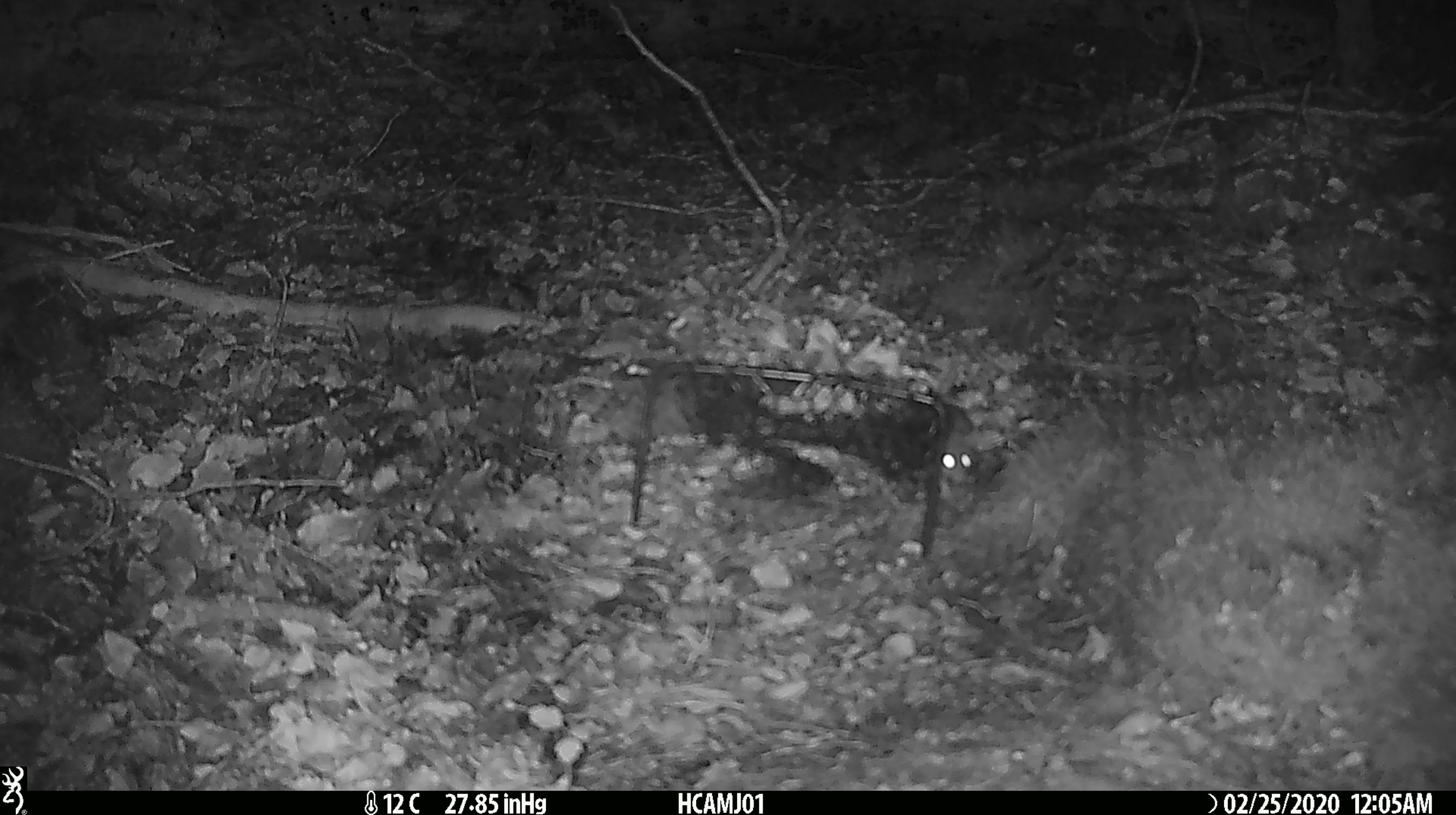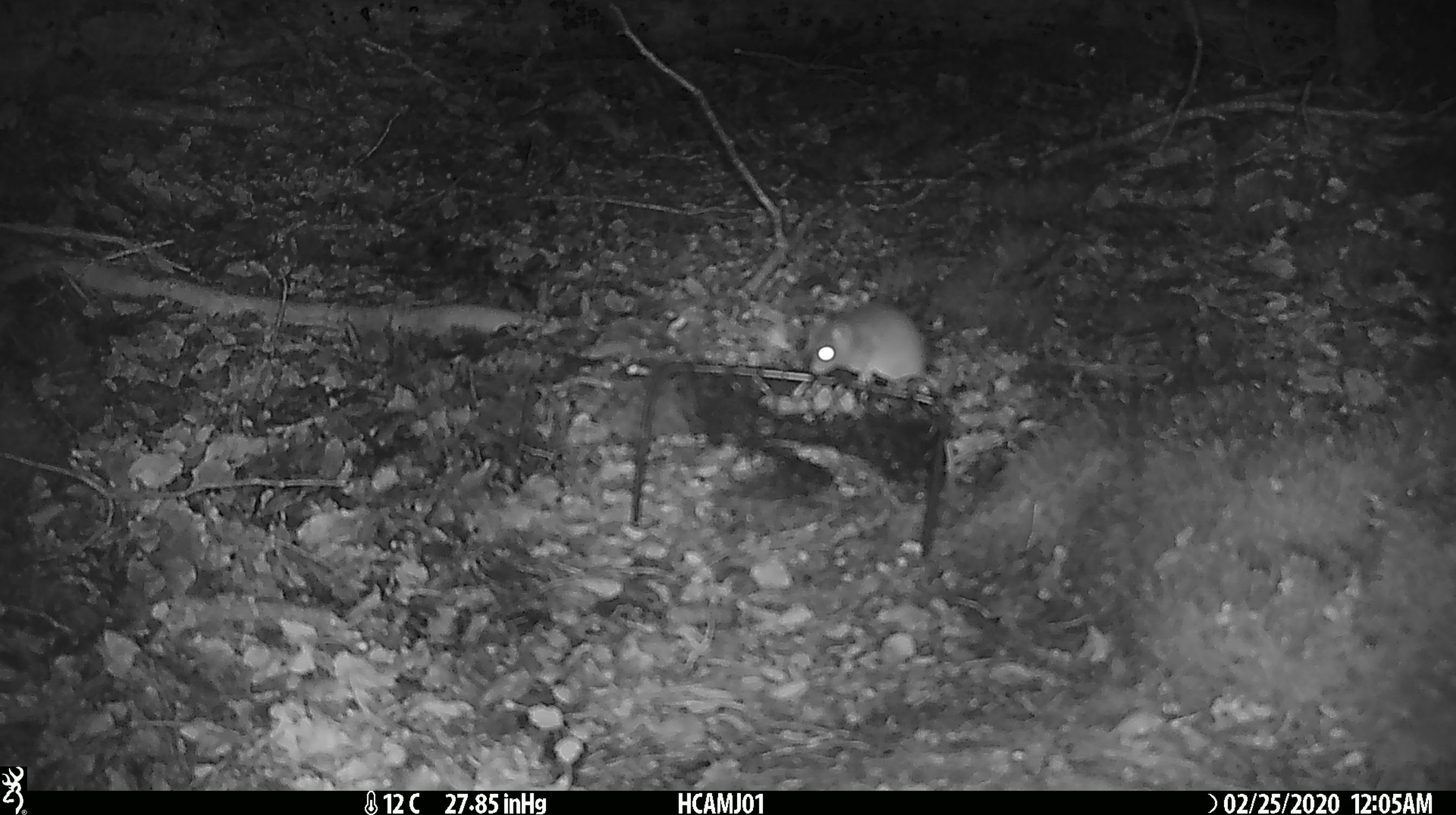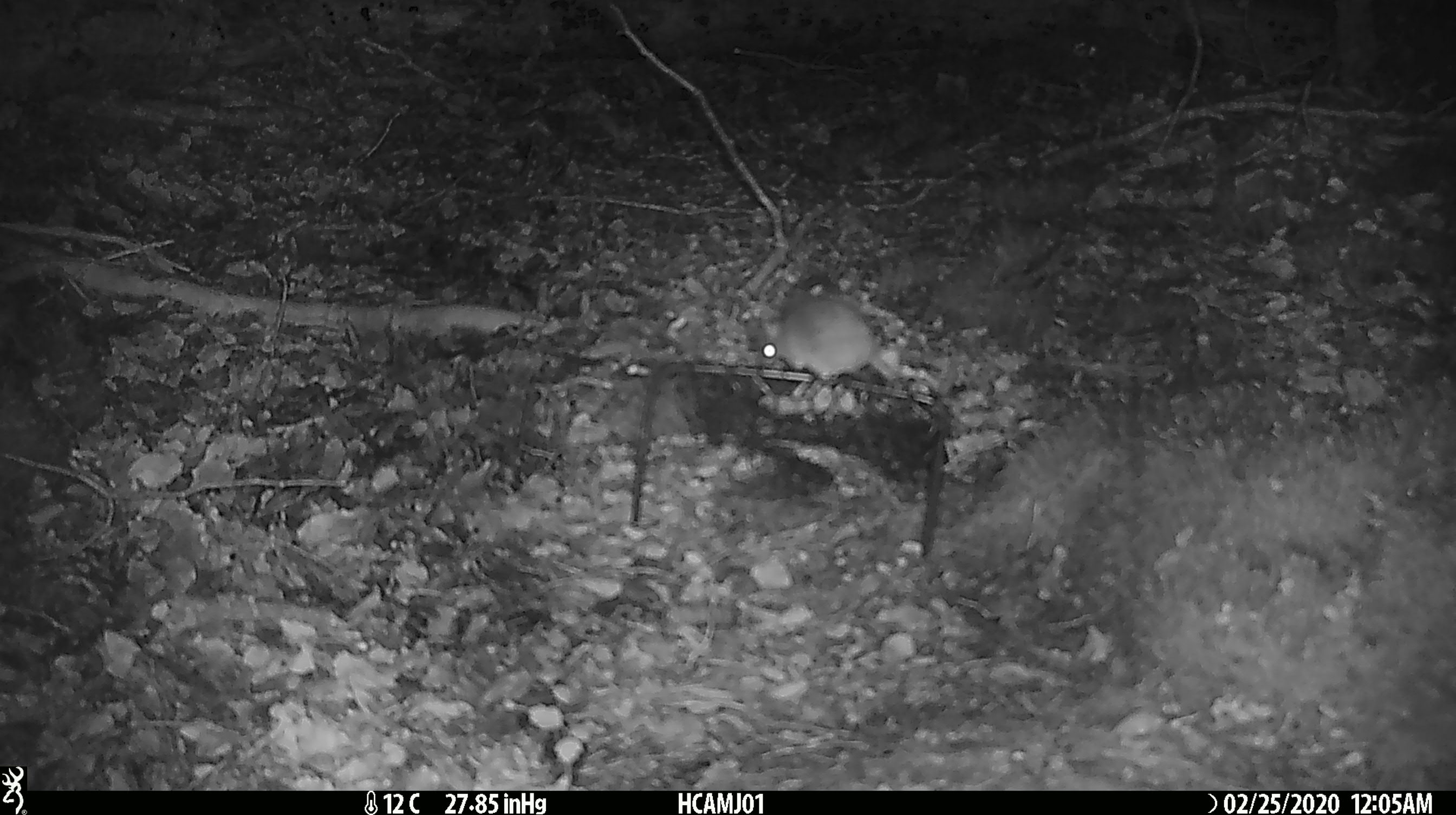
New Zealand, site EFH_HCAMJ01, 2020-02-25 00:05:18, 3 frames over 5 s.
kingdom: Animalia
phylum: Chordata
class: Mammalia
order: Rodentia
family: Muridae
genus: Mus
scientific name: Mus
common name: mouse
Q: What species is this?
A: Mouse (Mus).